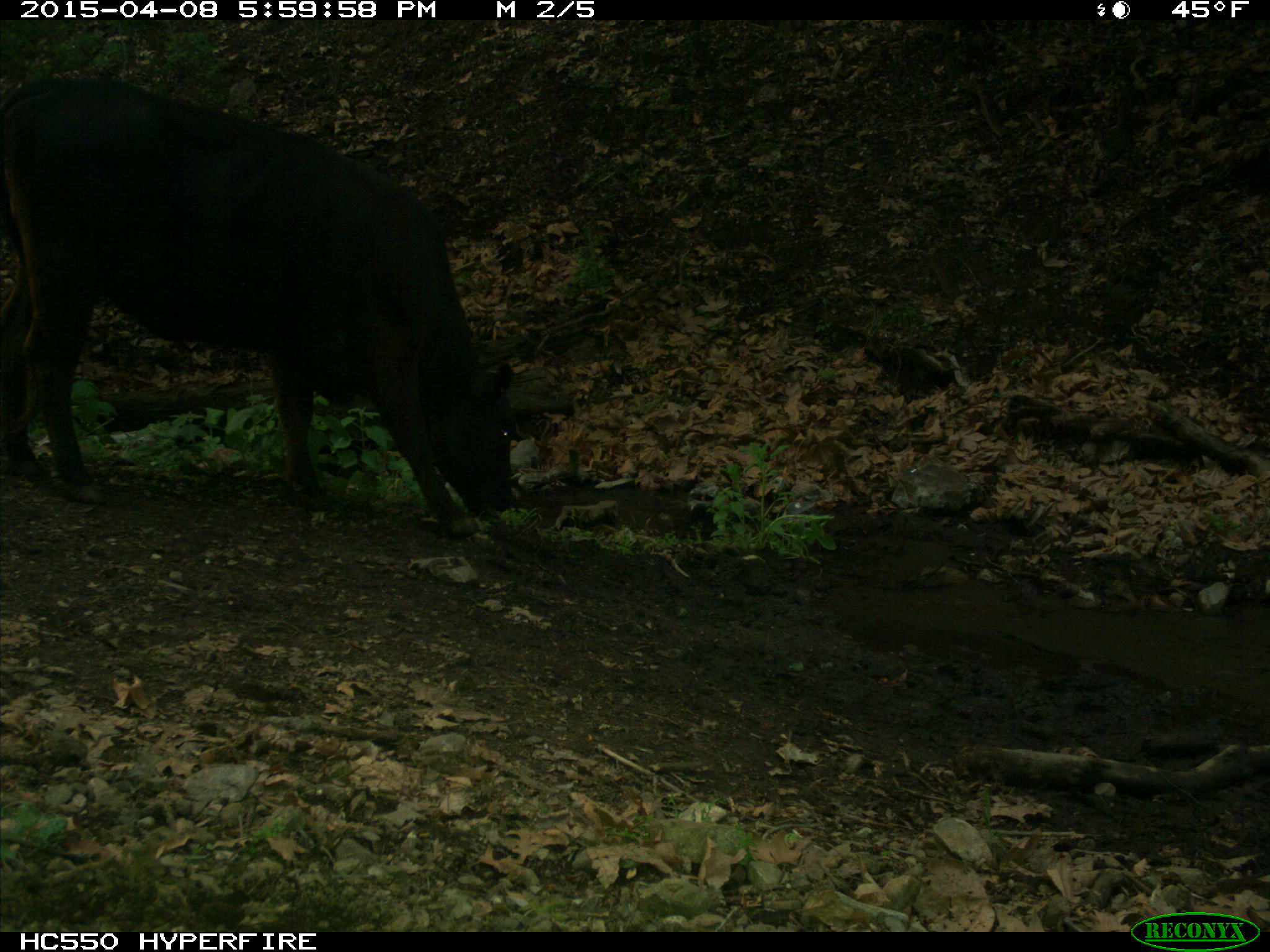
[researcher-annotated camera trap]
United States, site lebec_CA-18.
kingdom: Animalia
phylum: Chordata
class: Mammalia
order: Artiodactyla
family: Bovidae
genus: Bos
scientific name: Bos taurus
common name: domestic cow